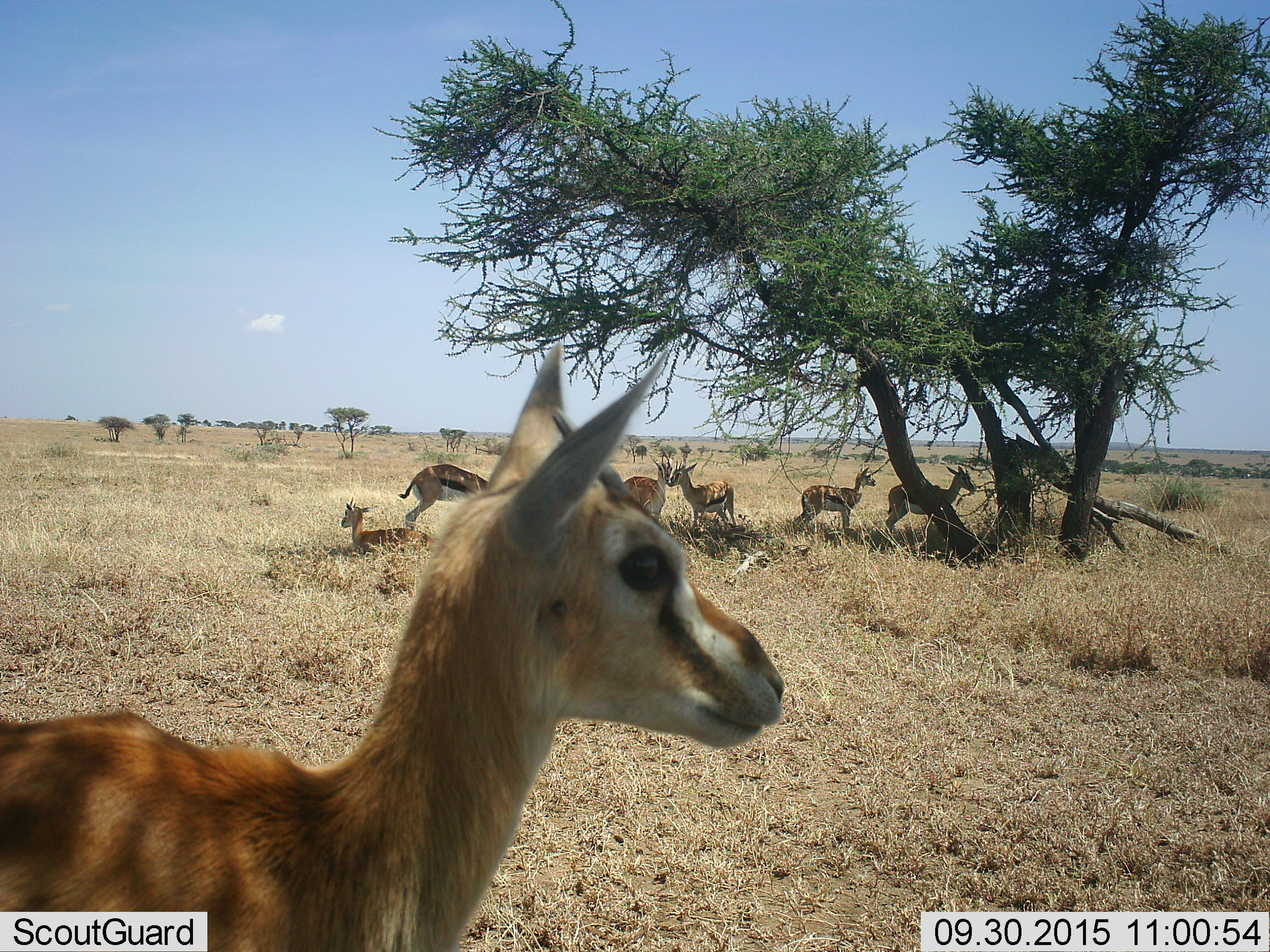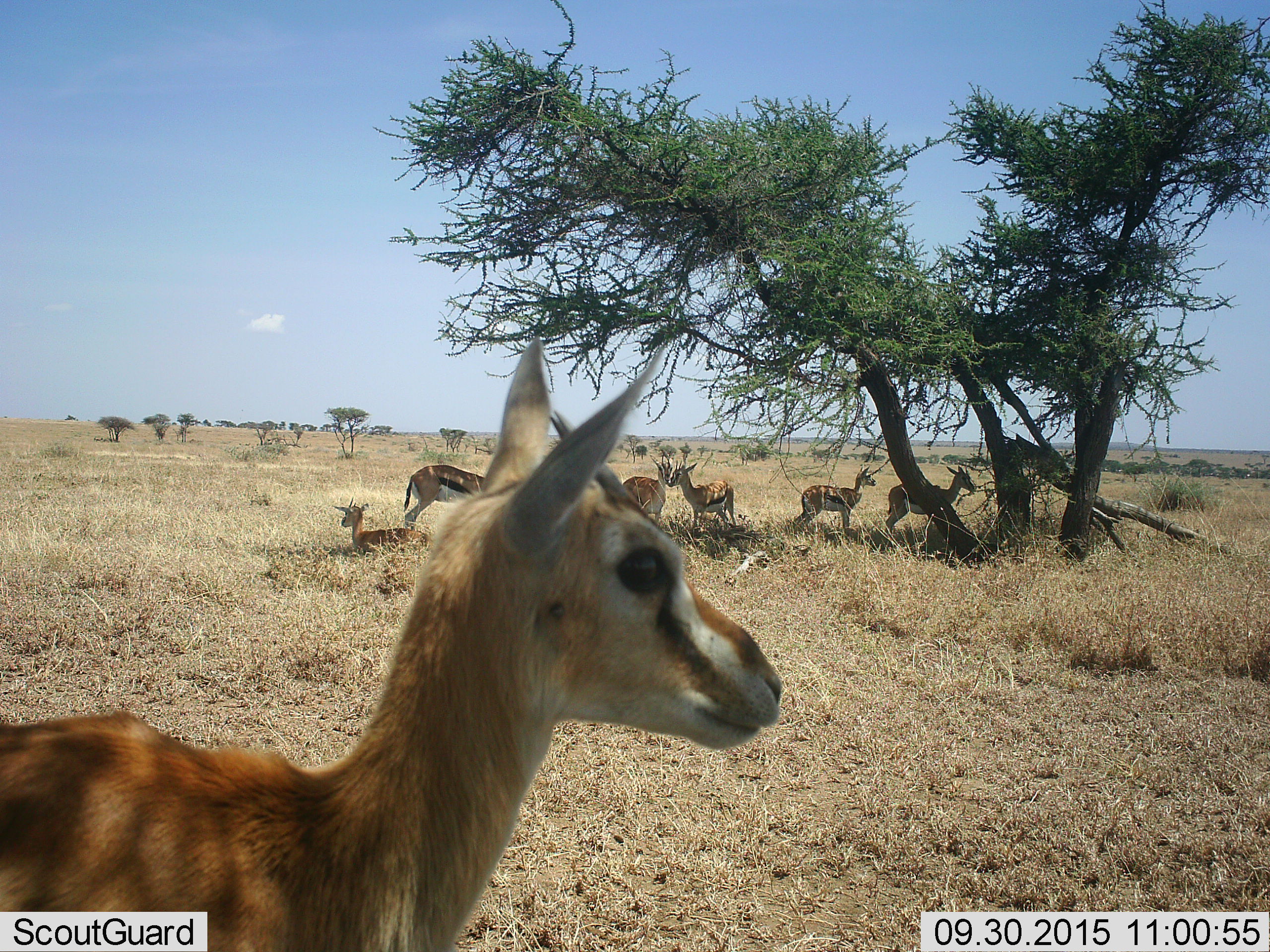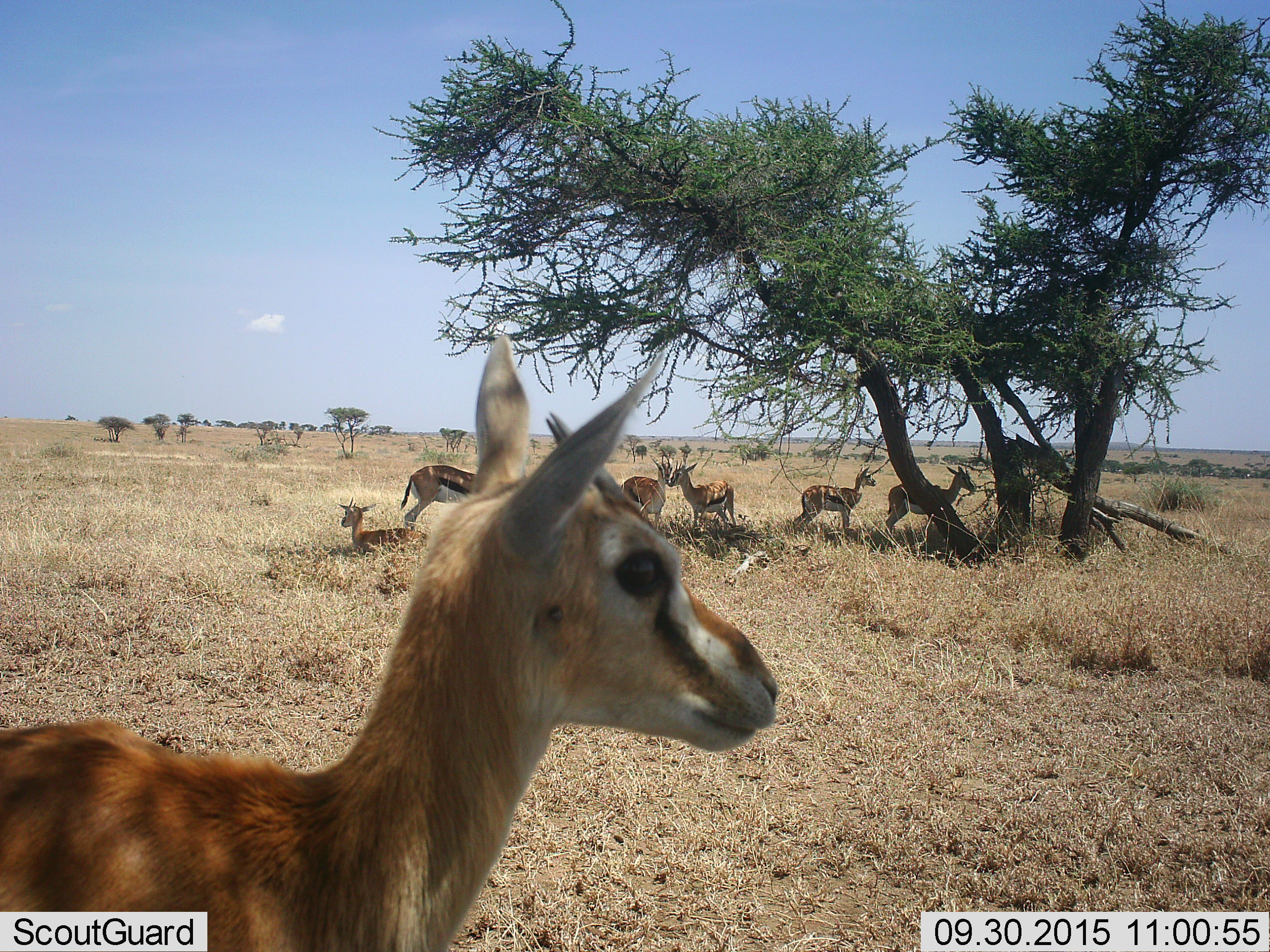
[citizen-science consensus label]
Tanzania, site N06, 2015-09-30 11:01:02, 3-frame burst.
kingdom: Animalia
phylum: Chordata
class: Mammalia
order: Artiodactyla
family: Bovidae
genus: Eudorcas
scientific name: Eudorcas thomsonii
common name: thomson's gazelle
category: gazellethomsons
Gazellethomsons (thomson's gazelle) (Eudorcas thomsonii), count 7. Behavior (volunteer vote fractions): standing 90%, resting 80%, moving 10%, interacting 30%. Young present (vote fraction): 40%. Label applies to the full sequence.